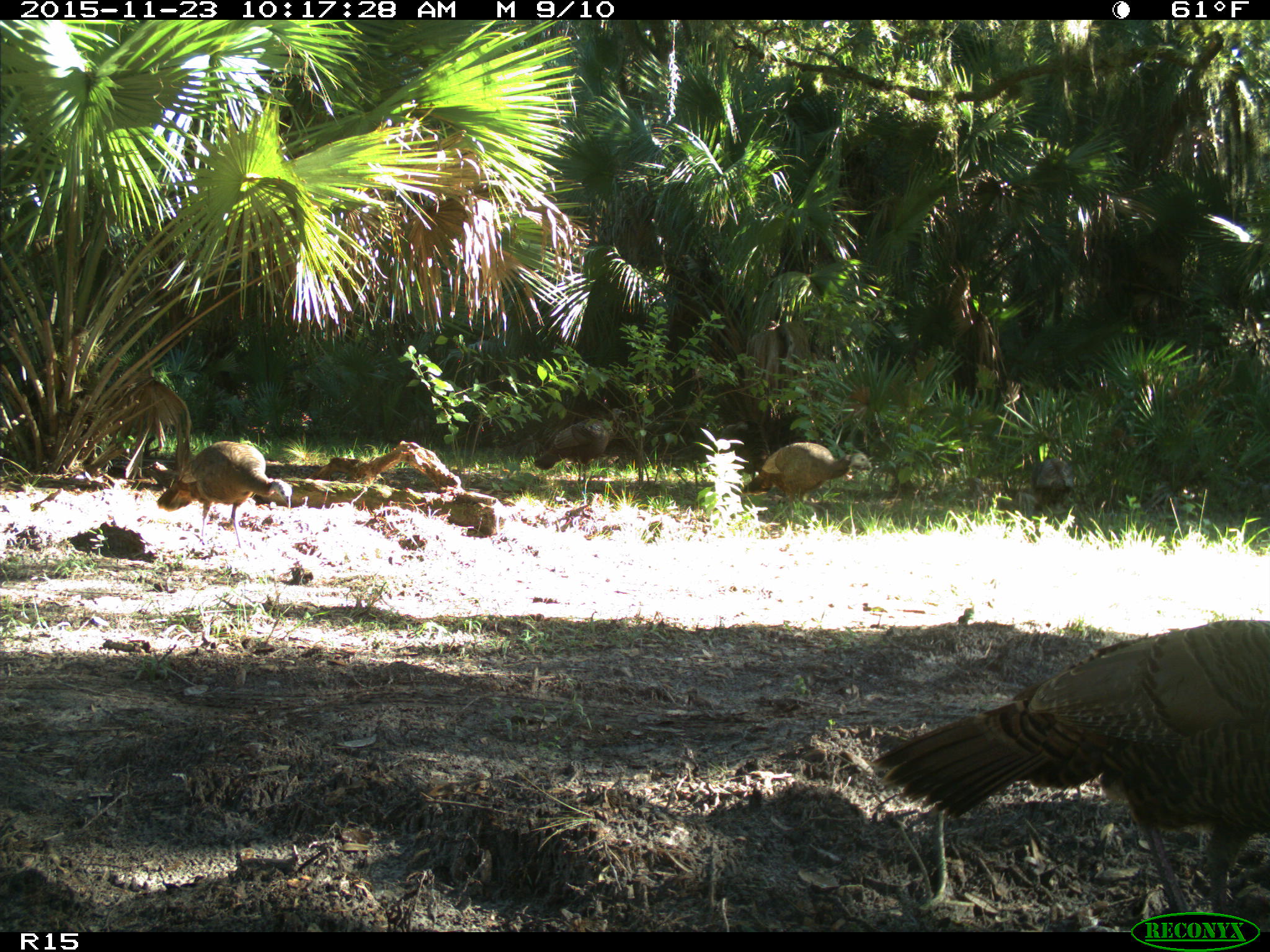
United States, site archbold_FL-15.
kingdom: Animalia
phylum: Chordata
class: Aves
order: Galliformes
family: Phasianidae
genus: Meleagris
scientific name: Meleagris gallopavo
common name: wild turkey